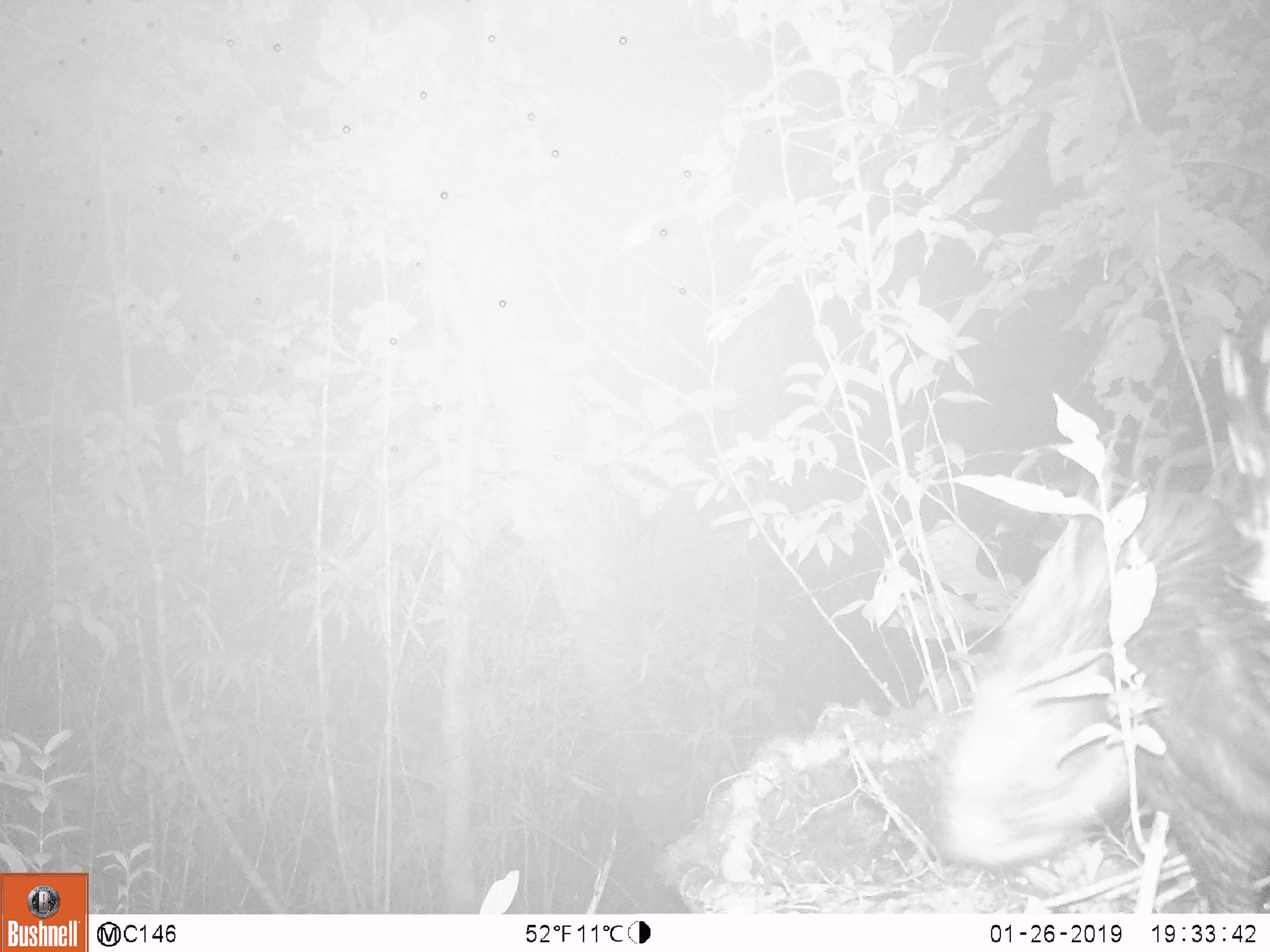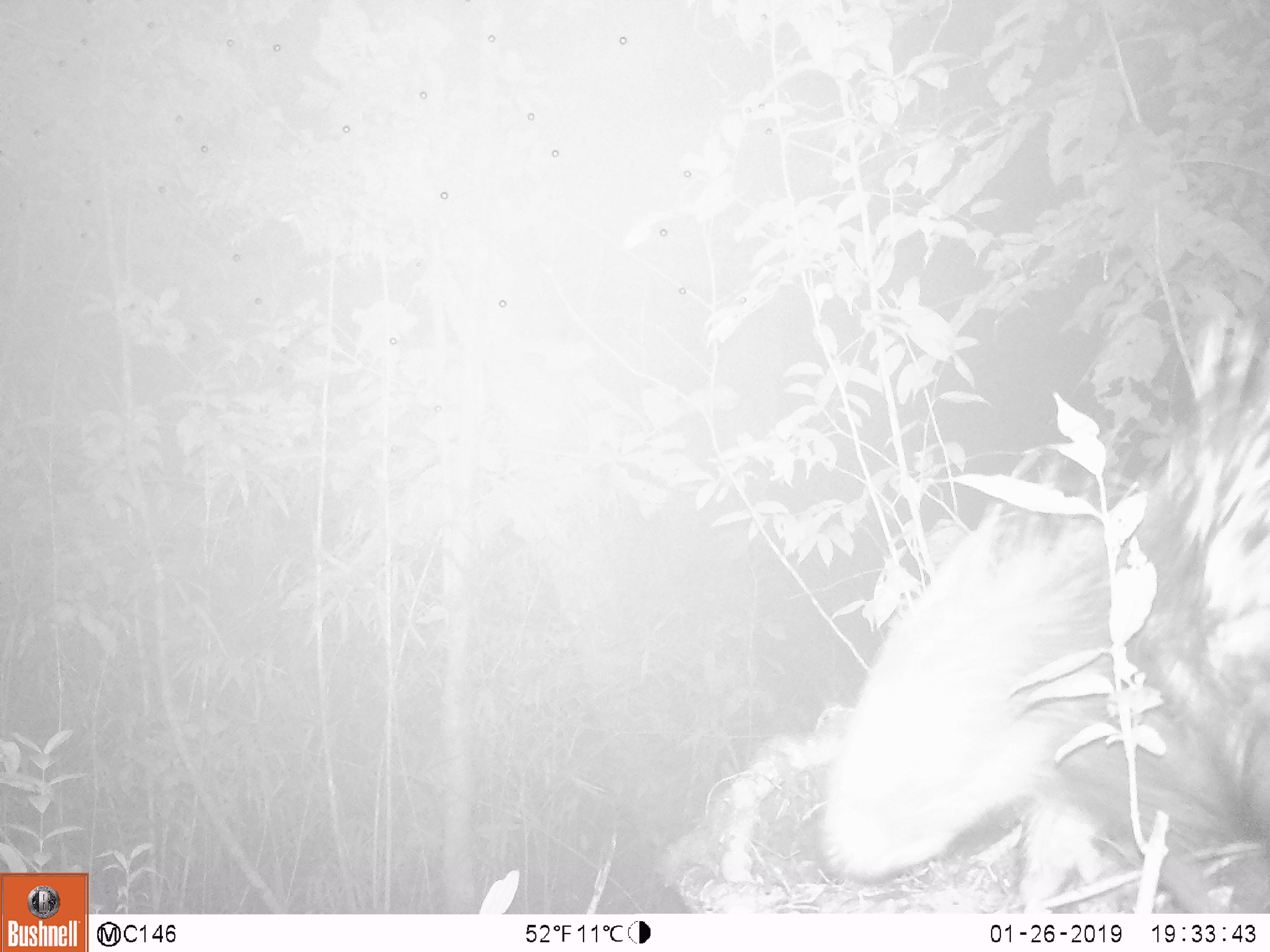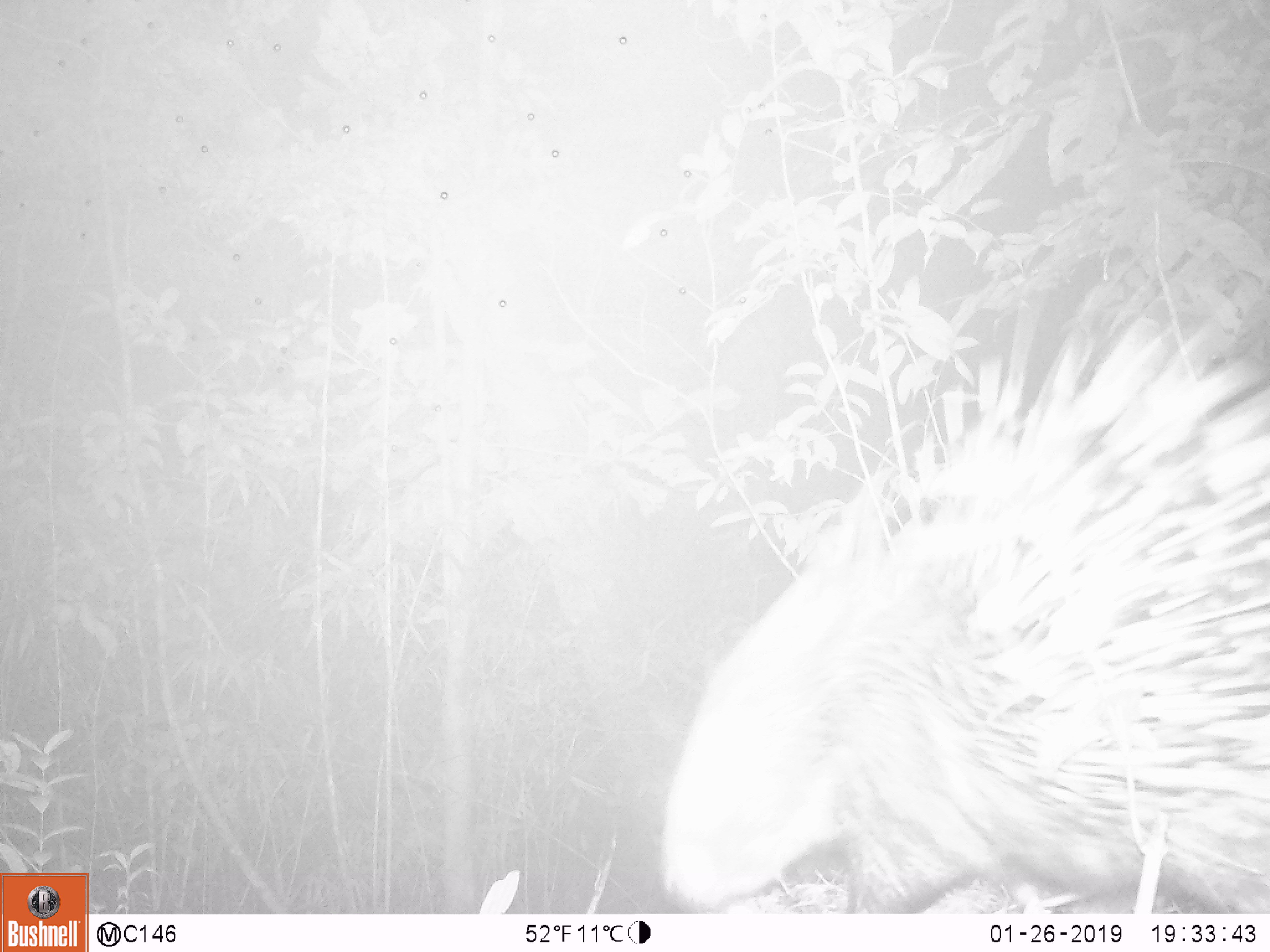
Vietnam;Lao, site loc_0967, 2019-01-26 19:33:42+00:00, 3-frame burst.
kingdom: Animalia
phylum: Chordata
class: Mammalia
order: Rodentia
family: Hystricidae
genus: Hystrix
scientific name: Hystrix brachyura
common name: malayan porcupine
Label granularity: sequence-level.